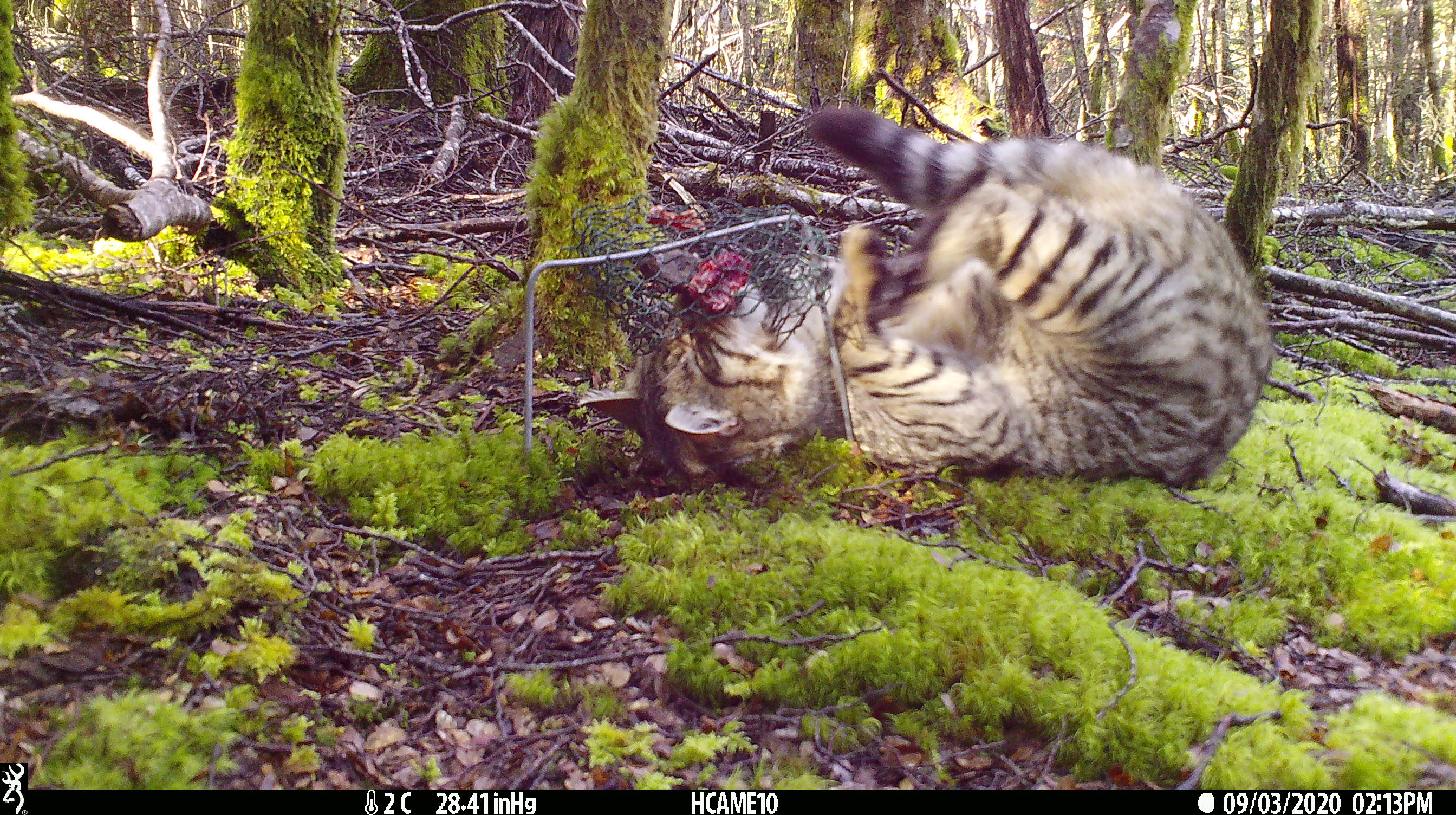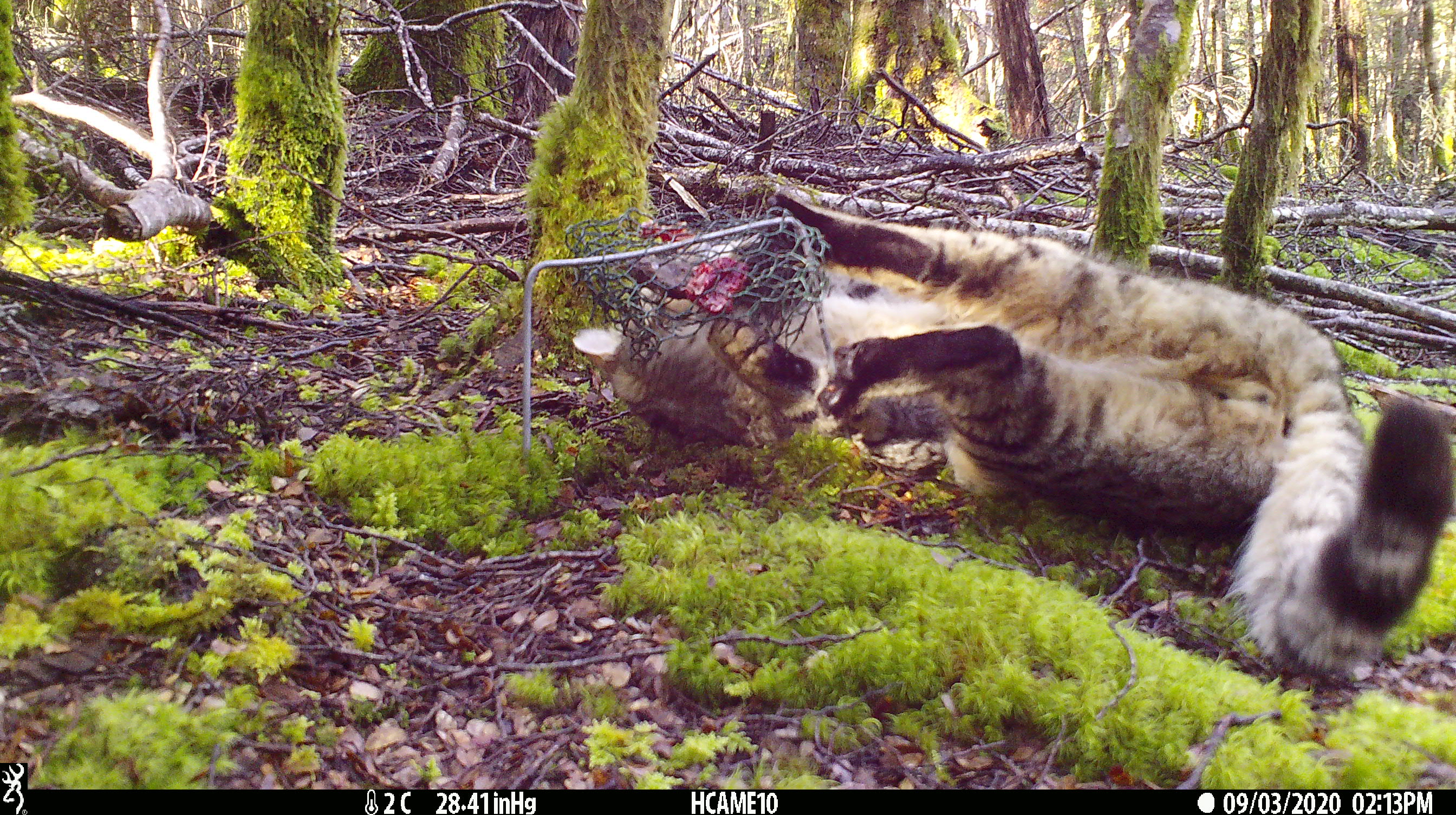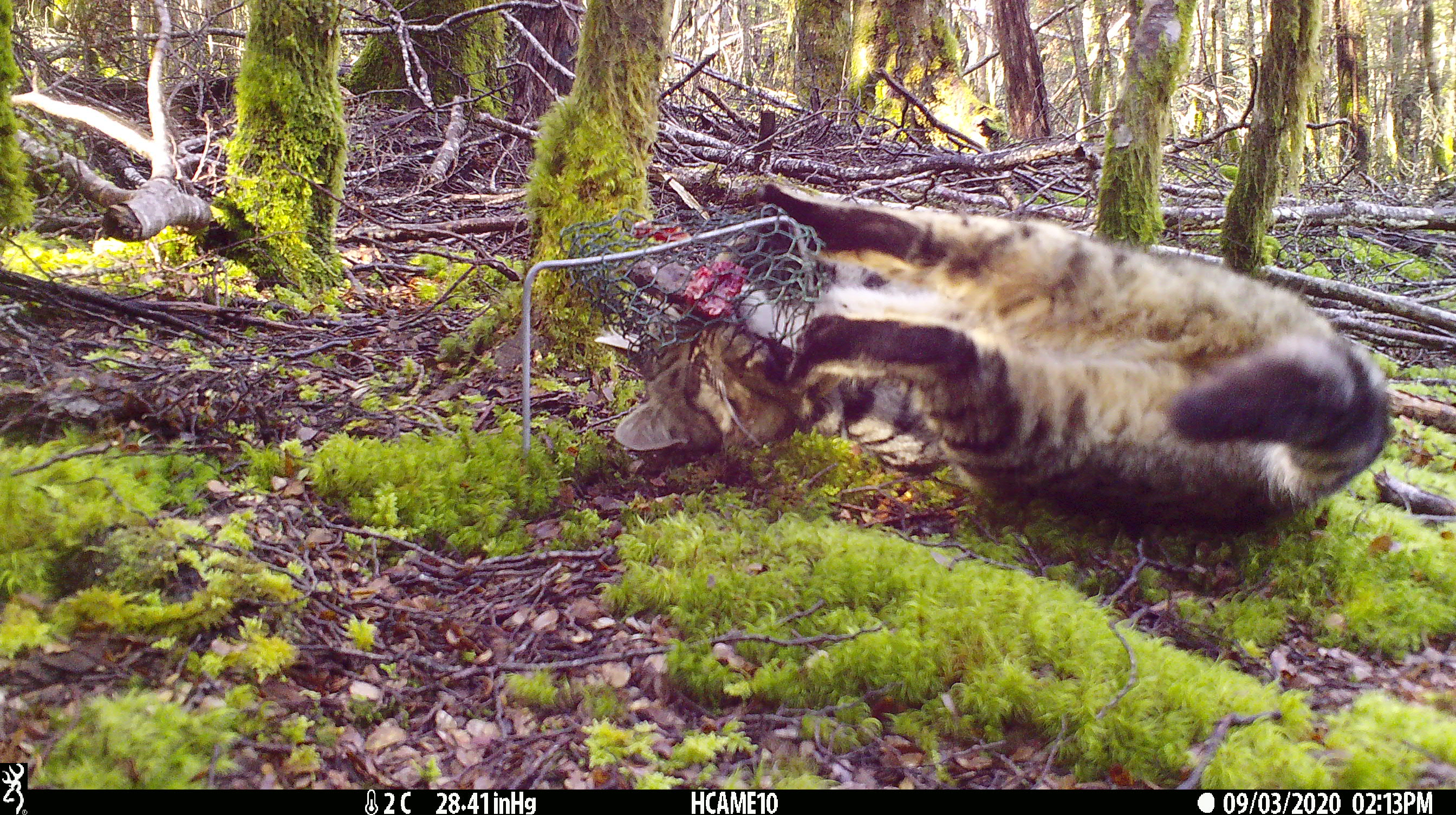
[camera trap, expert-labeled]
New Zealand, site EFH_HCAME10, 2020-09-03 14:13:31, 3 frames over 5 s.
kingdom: Animalia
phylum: Chordata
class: Mammalia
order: Carnivora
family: Felidae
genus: Felis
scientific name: Felis catus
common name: domestic cat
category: cat